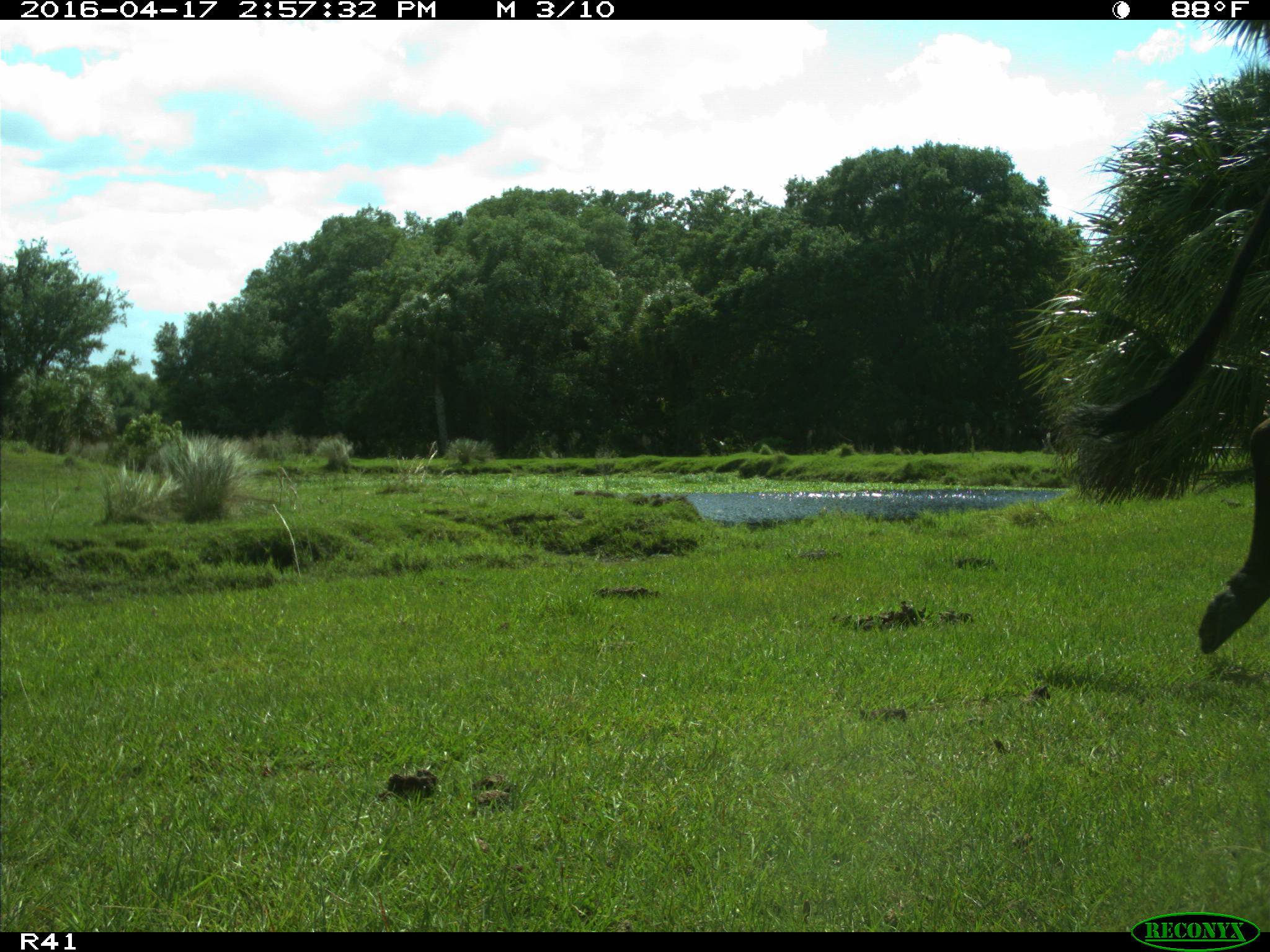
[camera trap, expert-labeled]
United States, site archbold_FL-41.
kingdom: Animalia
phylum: Chordata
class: Mammalia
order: Artiodactyla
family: Bovidae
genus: Bos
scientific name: Bos taurus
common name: domestic cow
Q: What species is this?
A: Bos taurus (domestic cow).